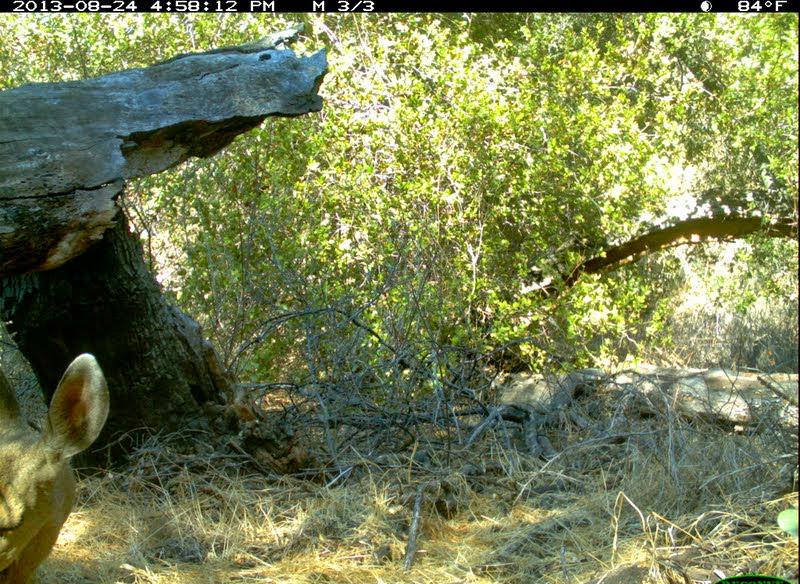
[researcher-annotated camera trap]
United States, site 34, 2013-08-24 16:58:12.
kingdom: Animalia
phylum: Chordata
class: Mammalia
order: Artiodactyla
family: Cervidae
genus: Odocoileus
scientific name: Odocoileus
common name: deer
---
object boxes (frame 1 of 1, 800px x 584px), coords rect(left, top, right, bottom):
deer: rect(0, 352, 111, 584)